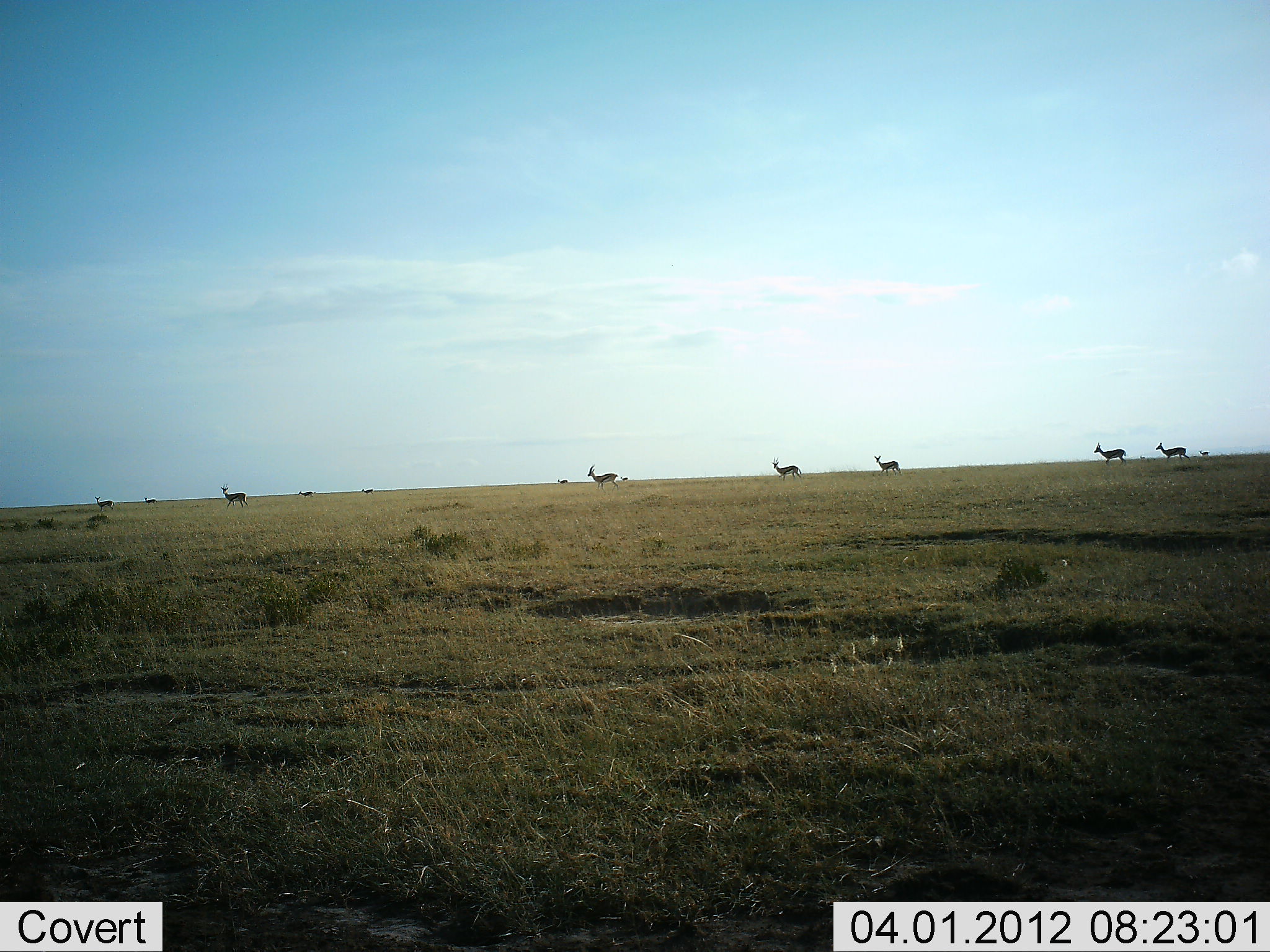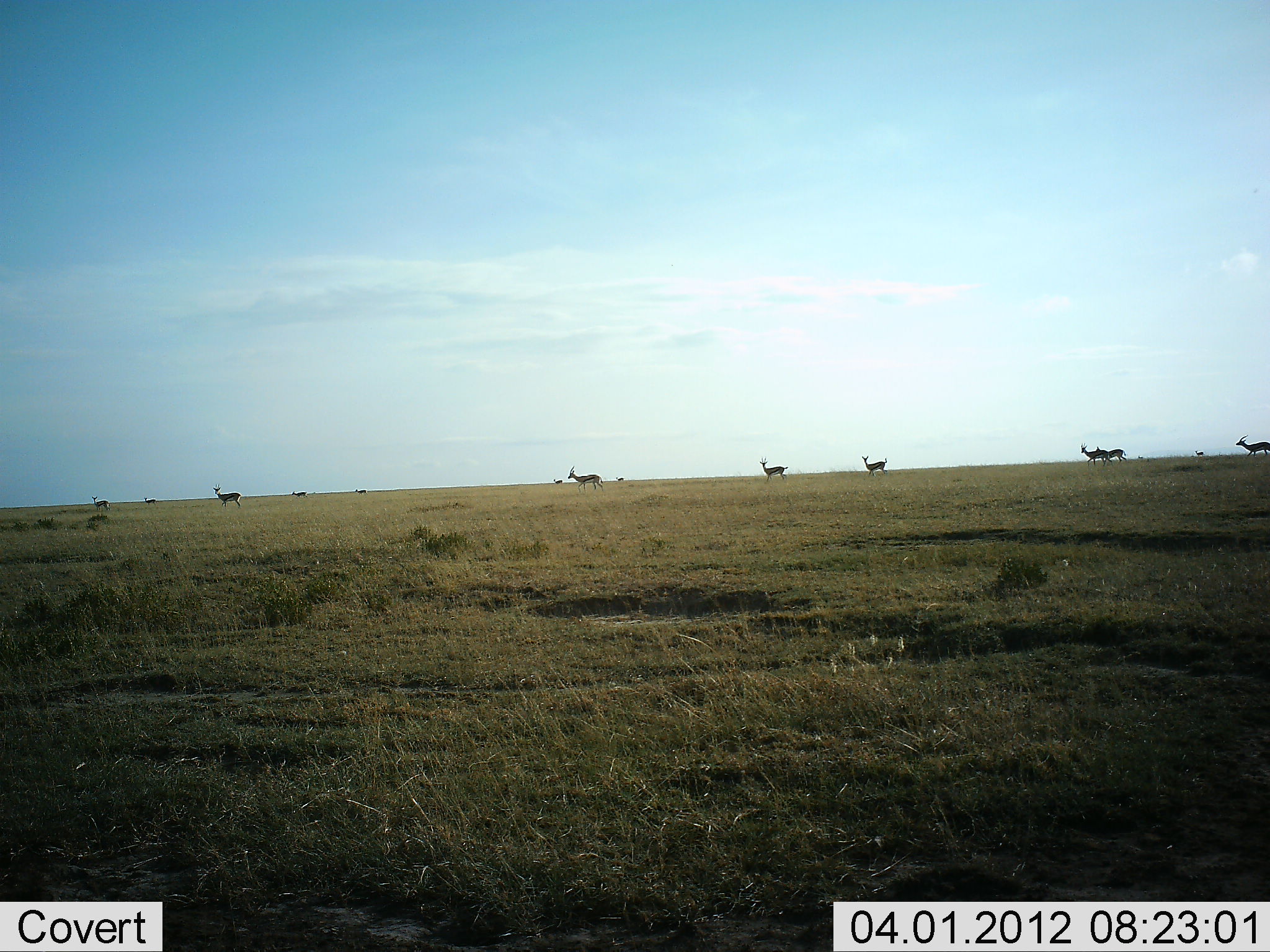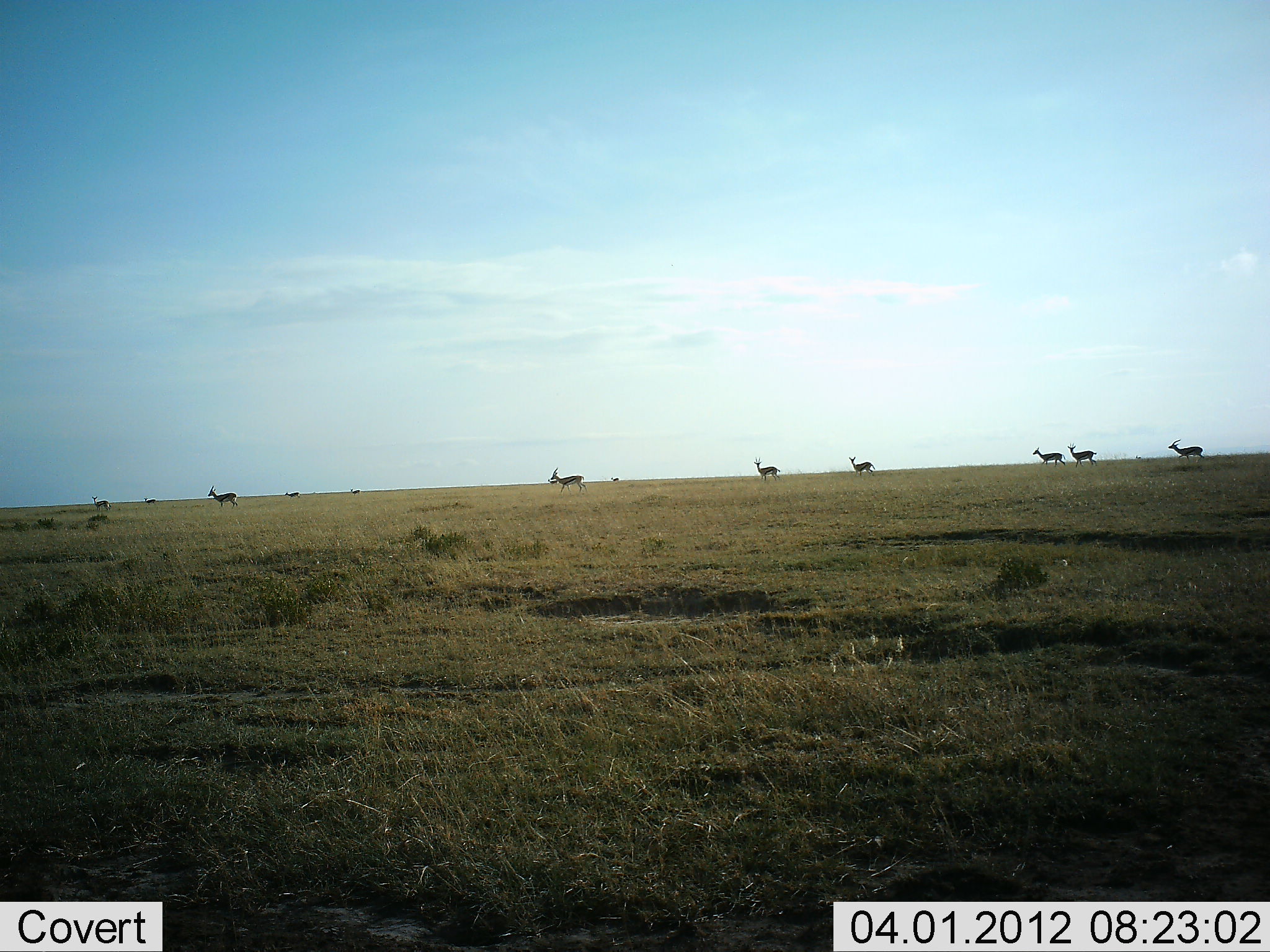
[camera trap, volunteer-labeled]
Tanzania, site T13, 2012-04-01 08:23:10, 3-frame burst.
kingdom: Animalia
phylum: Chordata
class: Mammalia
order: Artiodactyla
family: Bovidae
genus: Eudorcas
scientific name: Eudorcas thomsonii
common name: thomson's gazelle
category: gazellethomsons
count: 11-50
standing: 22%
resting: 0%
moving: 89%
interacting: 0%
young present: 0%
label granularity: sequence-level